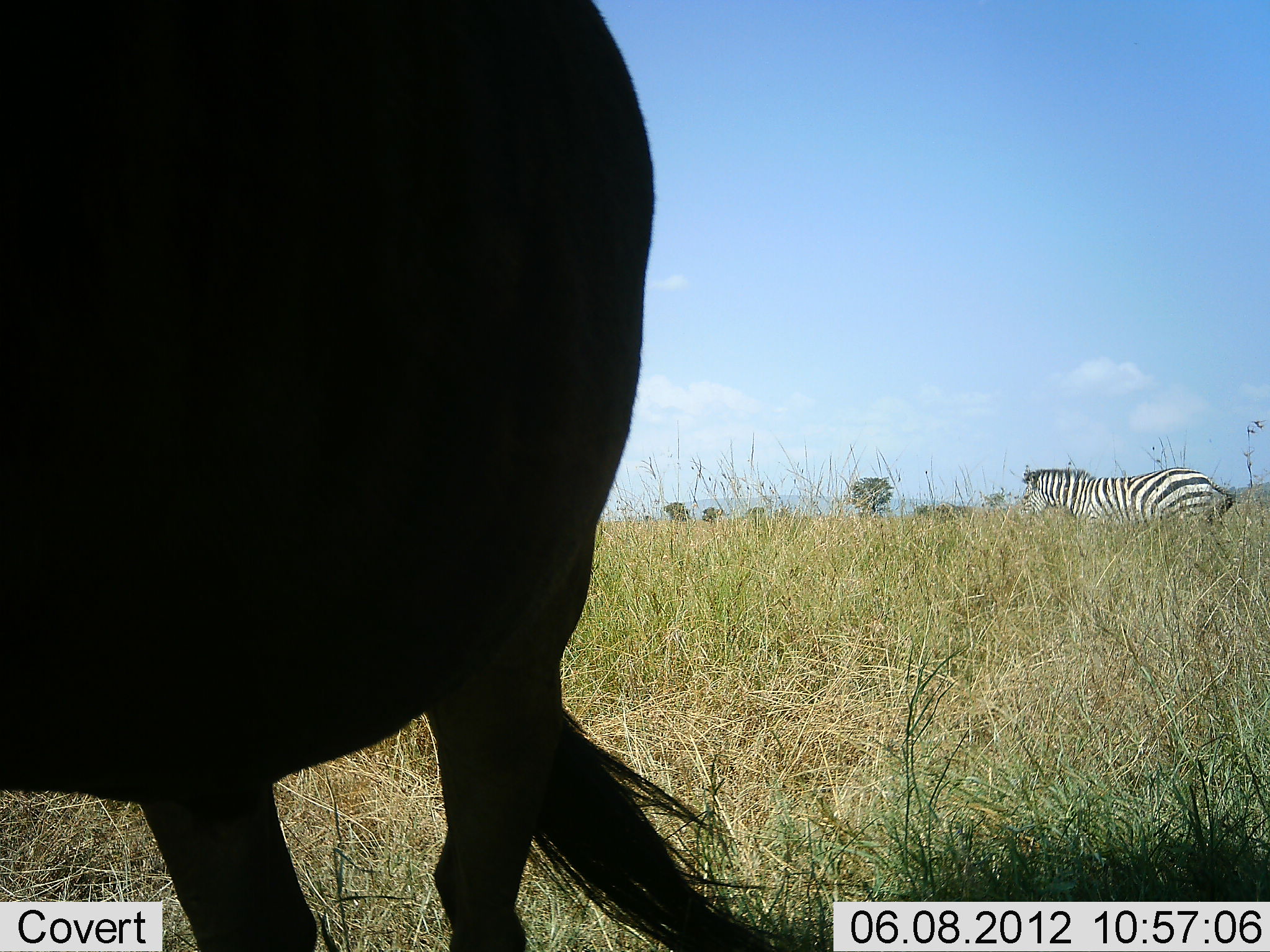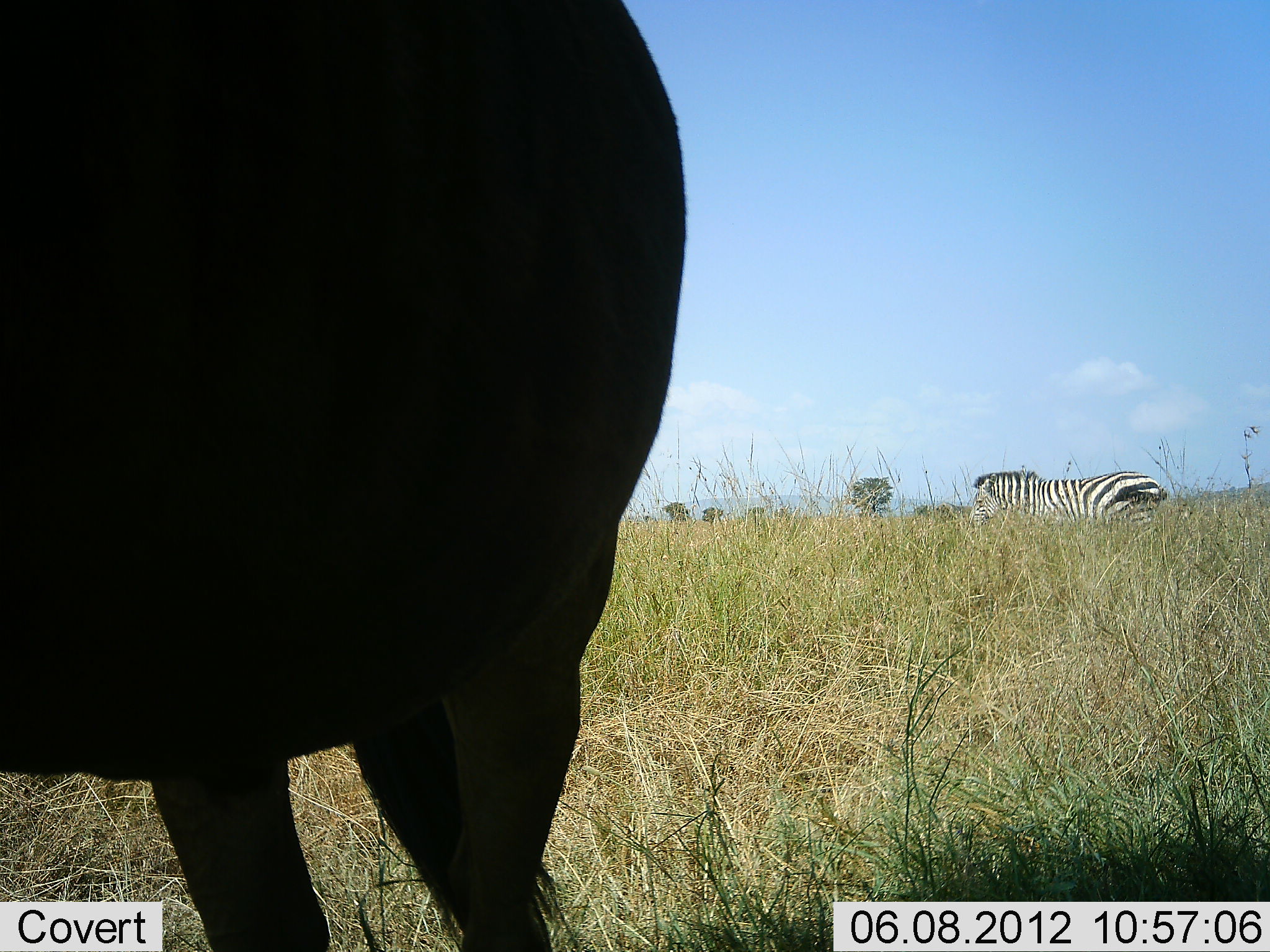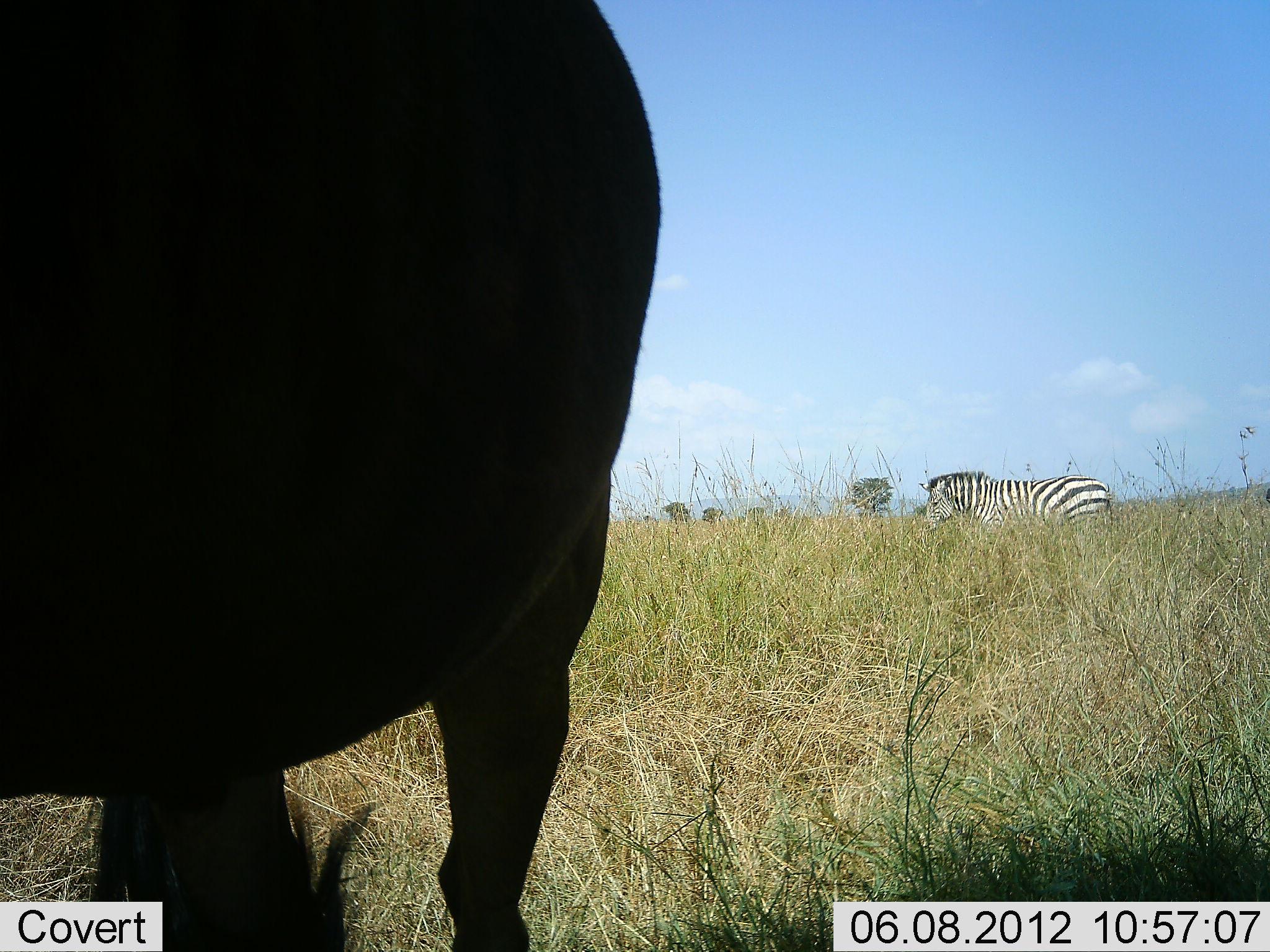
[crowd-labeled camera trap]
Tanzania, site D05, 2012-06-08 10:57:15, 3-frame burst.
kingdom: Animalia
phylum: Chordata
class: Mammalia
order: Artiodactyla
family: Bovidae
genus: Connochaetes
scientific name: Connochaetes taurinus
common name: blue wildebeest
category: wildebeest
Wildebeest (blue wildebeest) (Connochaetes taurinus), count 1. Behavior (volunteer vote fractions): standing 100%, resting 0%, moving 0%, interacting 0%. Young present (vote fraction): 0%. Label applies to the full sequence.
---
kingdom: Animalia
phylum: Chordata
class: Mammalia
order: Perissodactyla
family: Equidae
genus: Equus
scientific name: Equus quagga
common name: plains zebra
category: zebra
Zebra (plains zebra) (Equus quagga), count 1. Behavior (volunteer vote fractions): standing 8%, resting 0%, moving 92%, interacting 0%. Young present (vote fraction): 0%. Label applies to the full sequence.